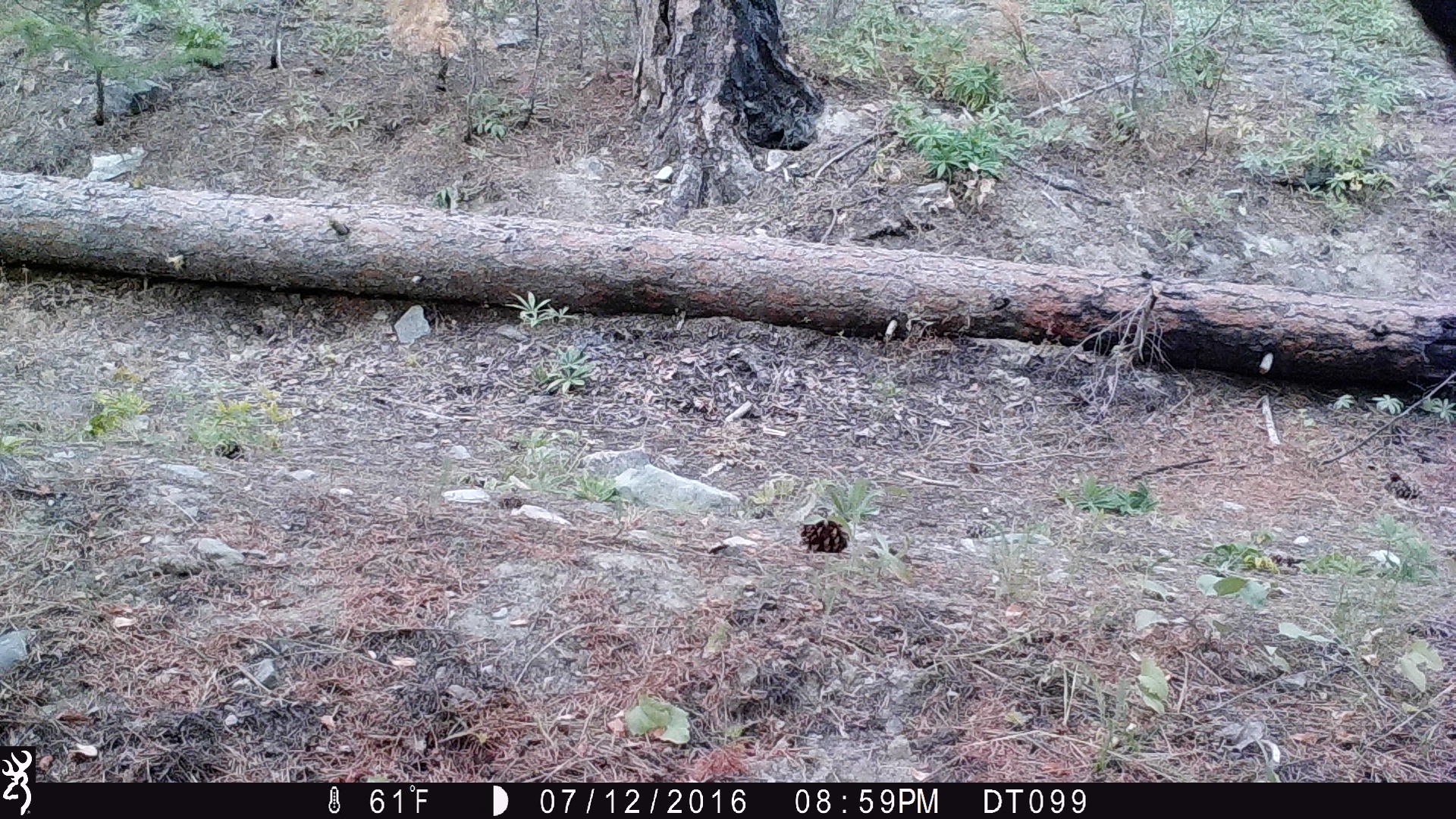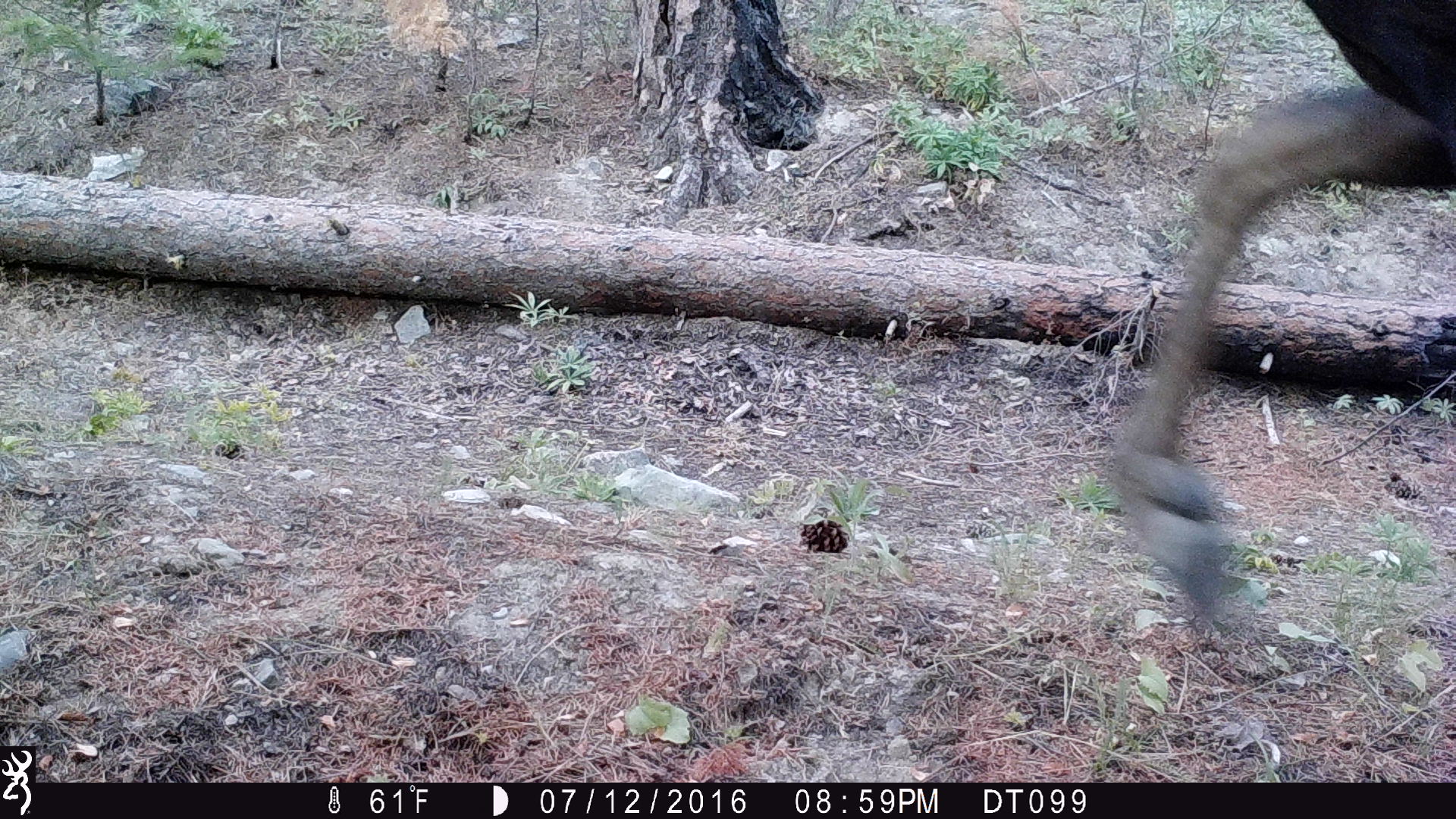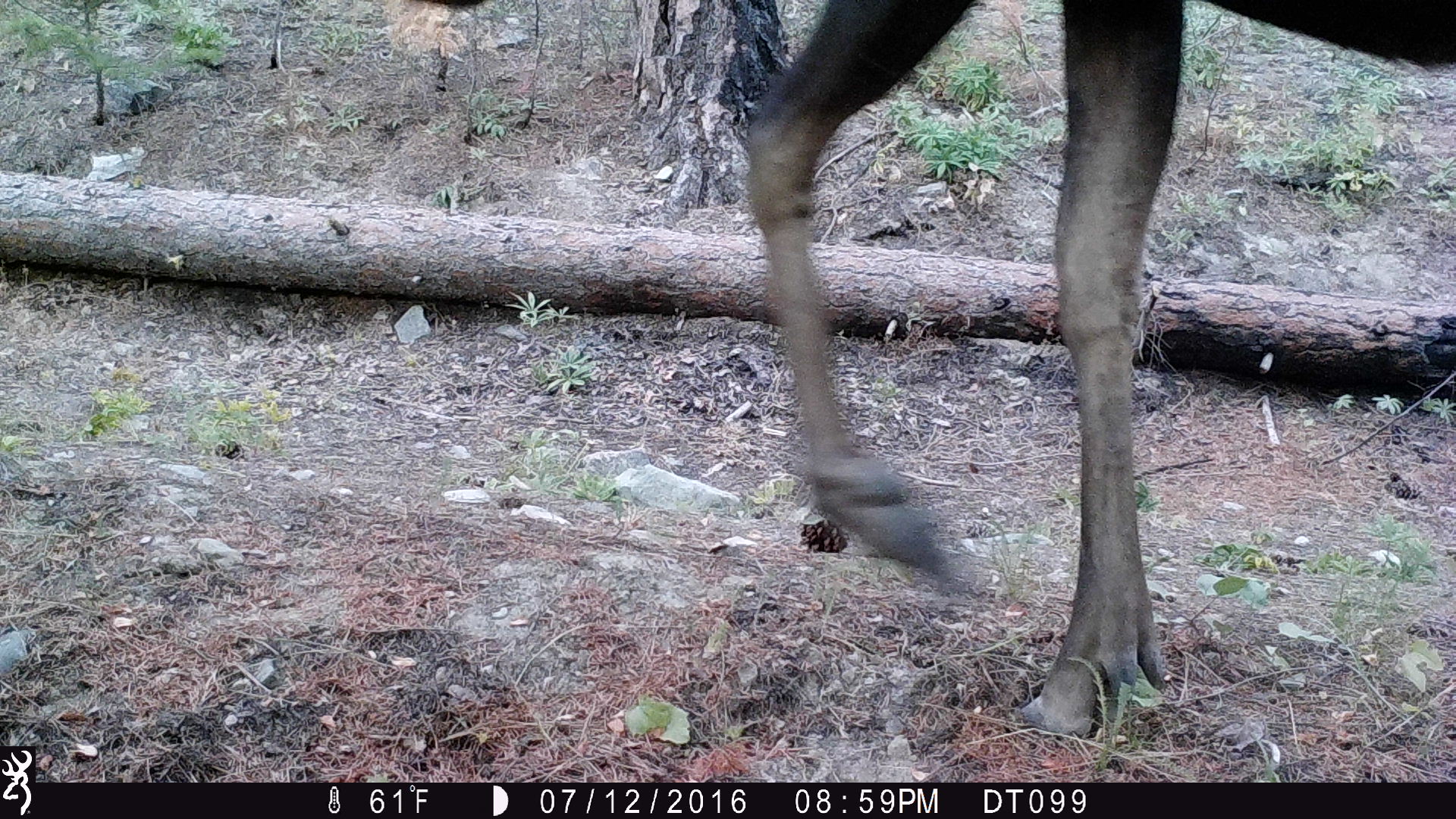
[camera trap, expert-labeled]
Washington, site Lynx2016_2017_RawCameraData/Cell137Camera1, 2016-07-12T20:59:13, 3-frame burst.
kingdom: Animalia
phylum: Chordata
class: Mammalia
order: Artiodactyla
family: Cervidae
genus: Alces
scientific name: Alces alces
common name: moose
Alces alces (moose). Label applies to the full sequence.